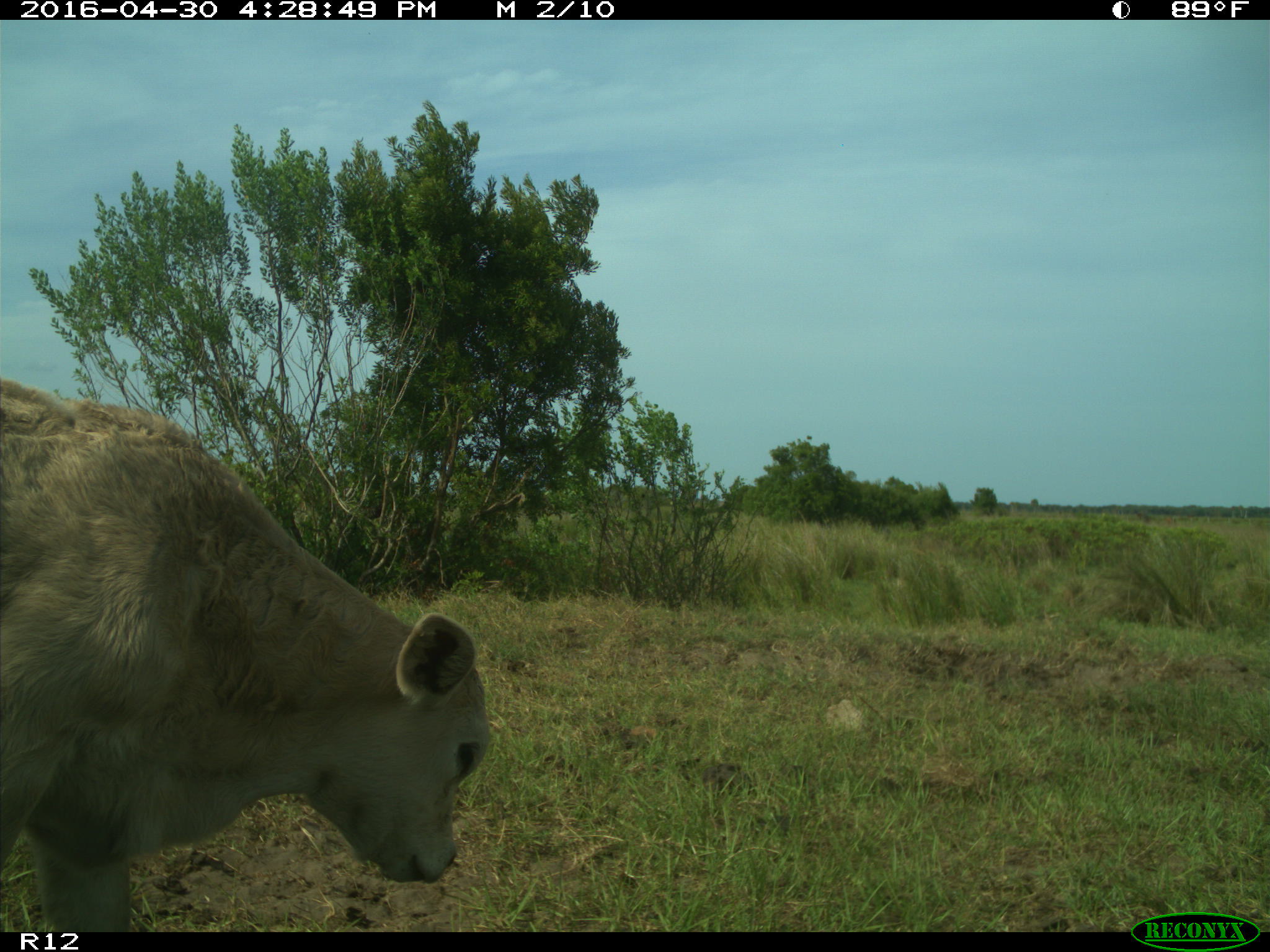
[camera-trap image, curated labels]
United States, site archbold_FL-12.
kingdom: Animalia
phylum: Chordata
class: Mammalia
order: Artiodactyla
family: Bovidae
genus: Bos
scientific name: Bos taurus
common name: domestic cow